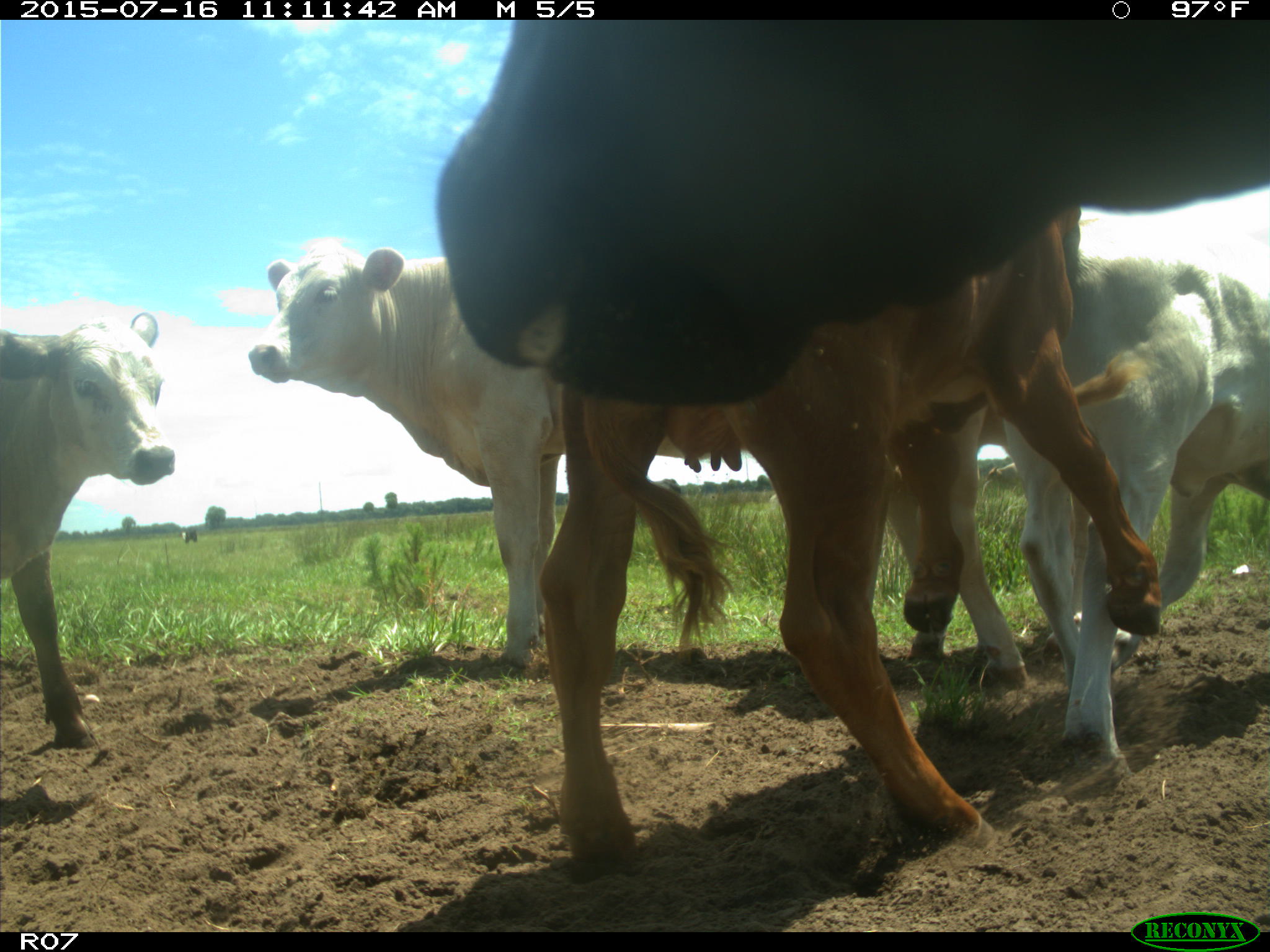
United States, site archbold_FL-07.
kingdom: Animalia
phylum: Chordata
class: Mammalia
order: Artiodactyla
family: Bovidae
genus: Bos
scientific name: Bos taurus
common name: domestic cow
Bos taurus (domestic cow).